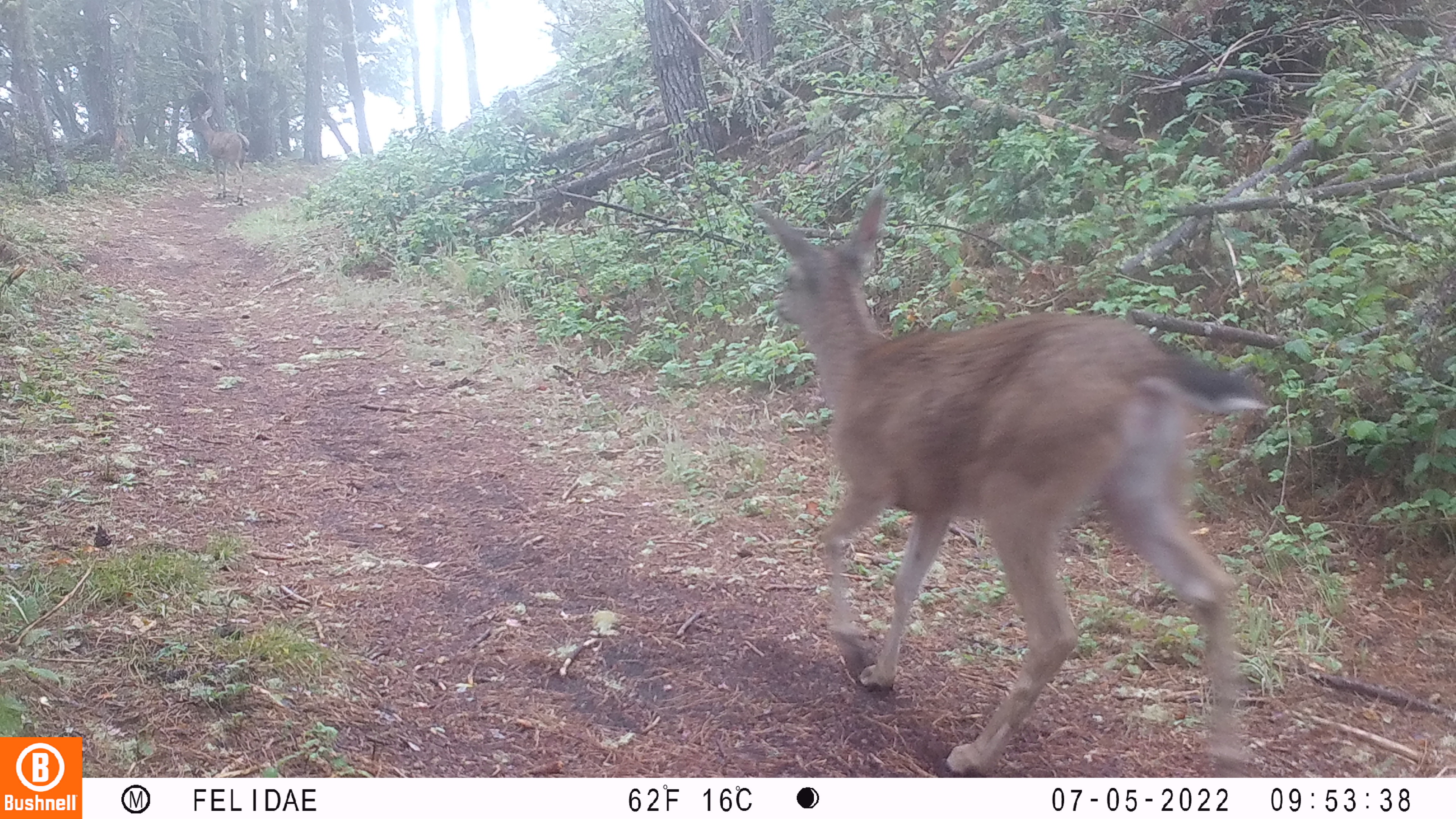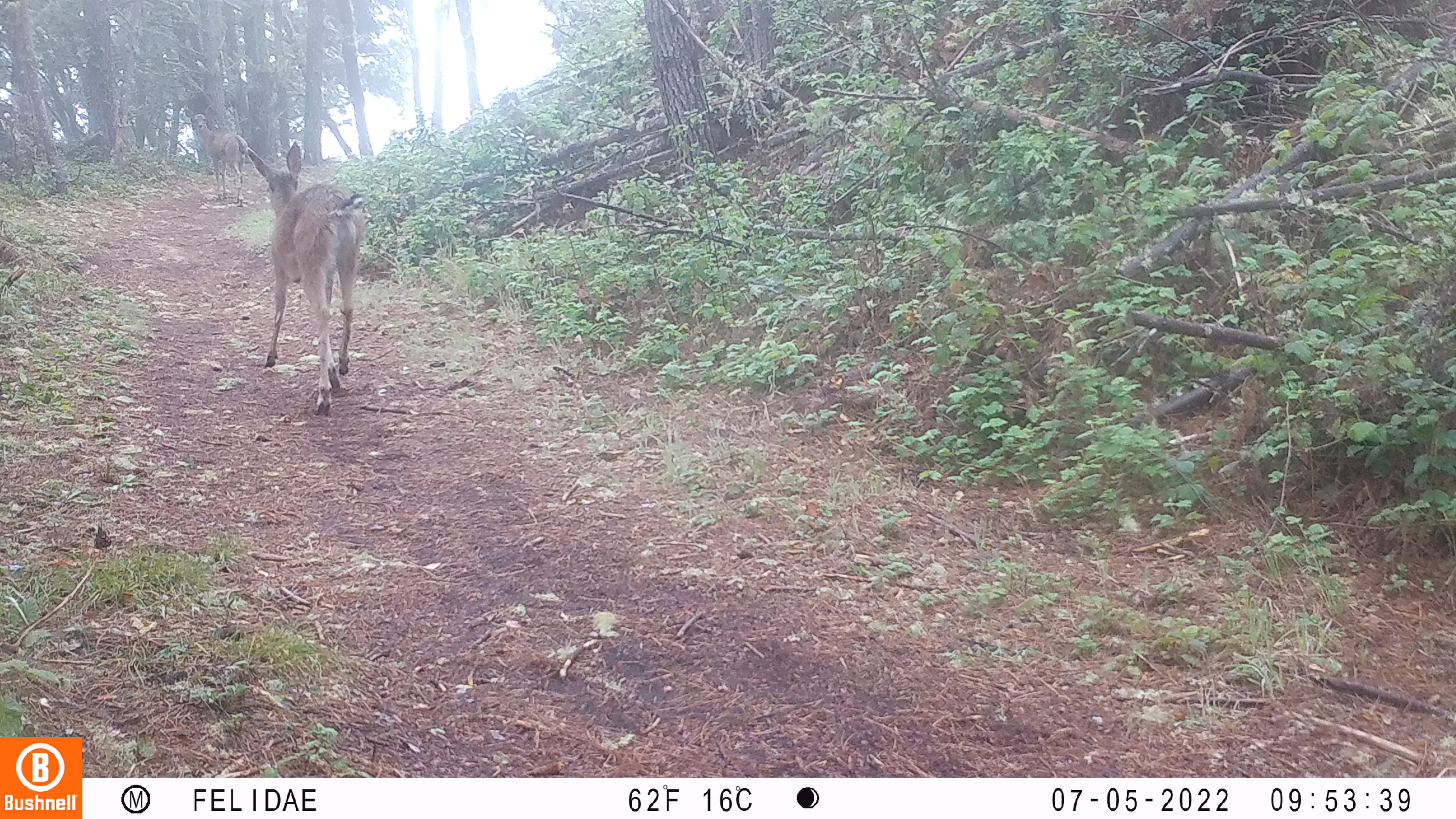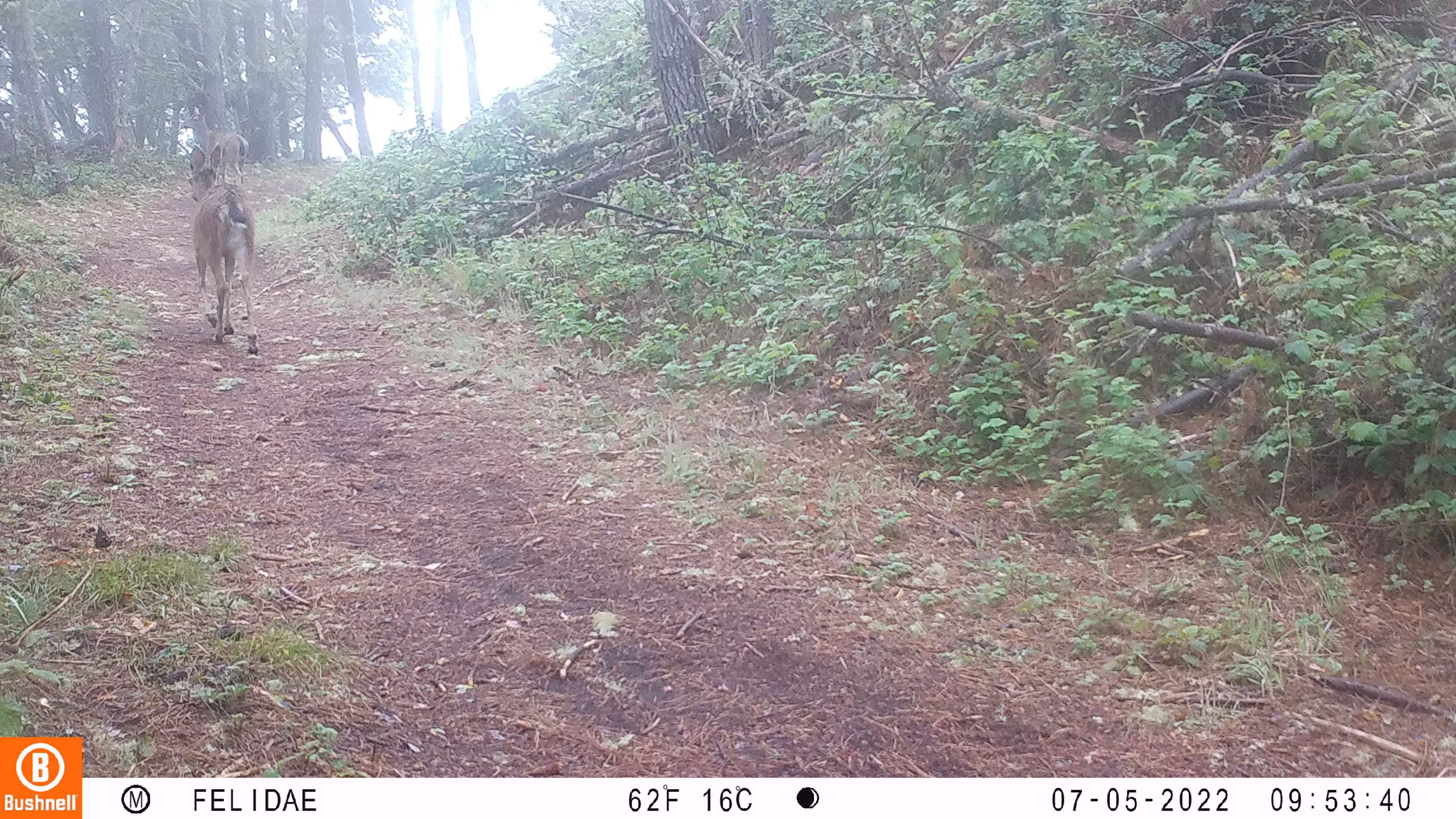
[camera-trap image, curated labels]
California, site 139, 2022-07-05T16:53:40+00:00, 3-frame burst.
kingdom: Animalia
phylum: Chordata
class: Mammalia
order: Artiodactyla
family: Cervidae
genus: Odocoileus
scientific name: Odocoileus hemionus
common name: mule deer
Mule deer (Odocoileus hemionus).